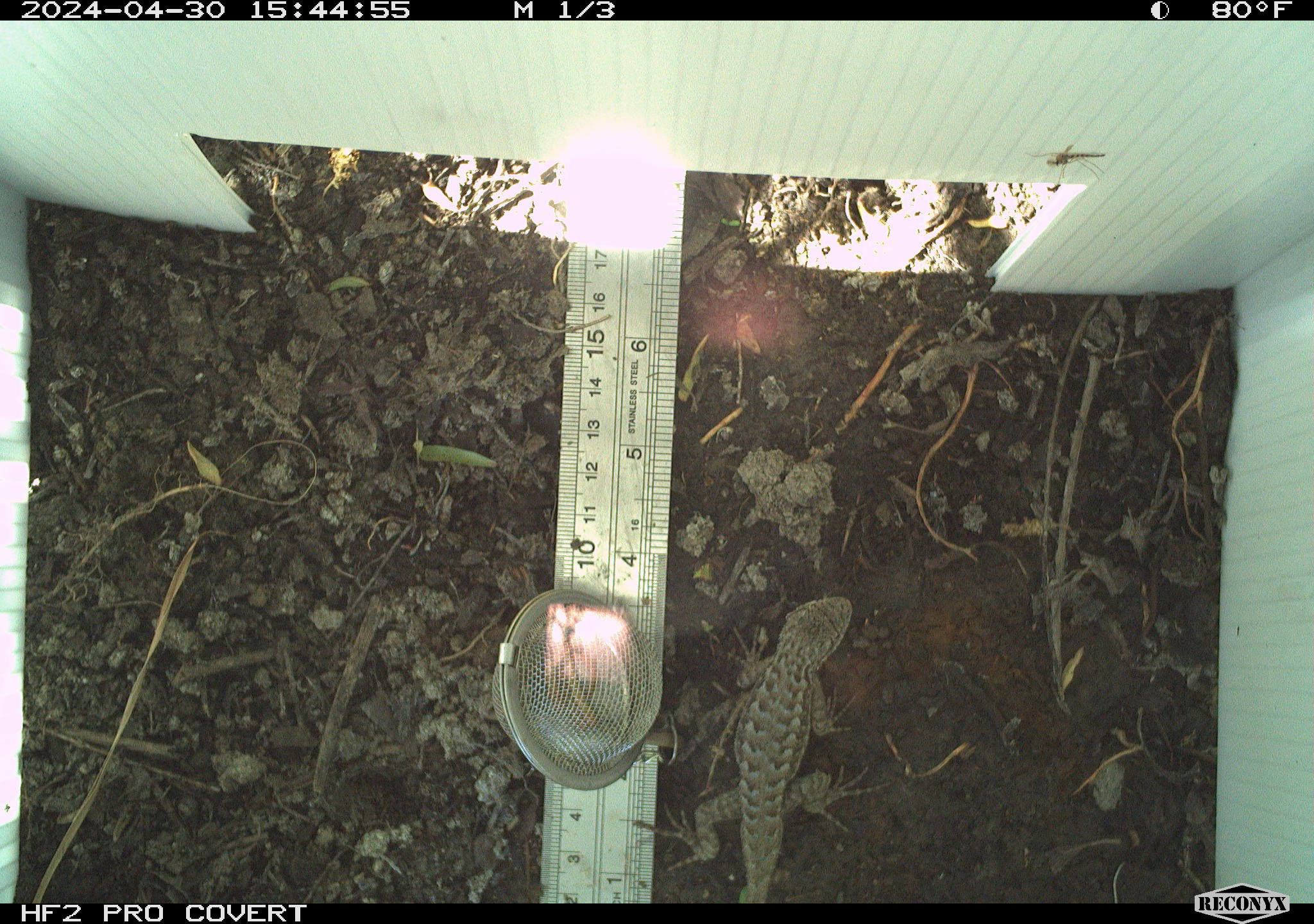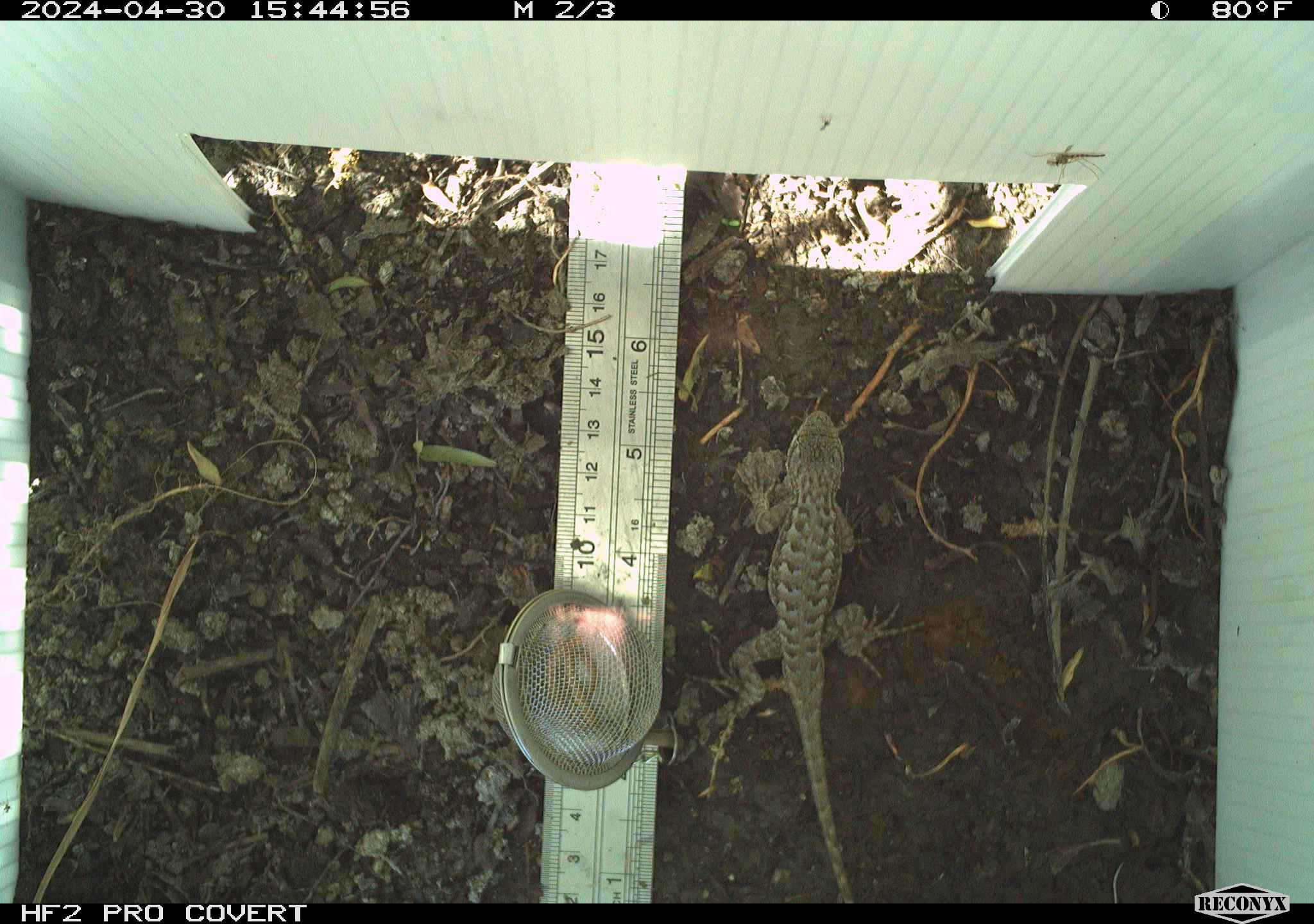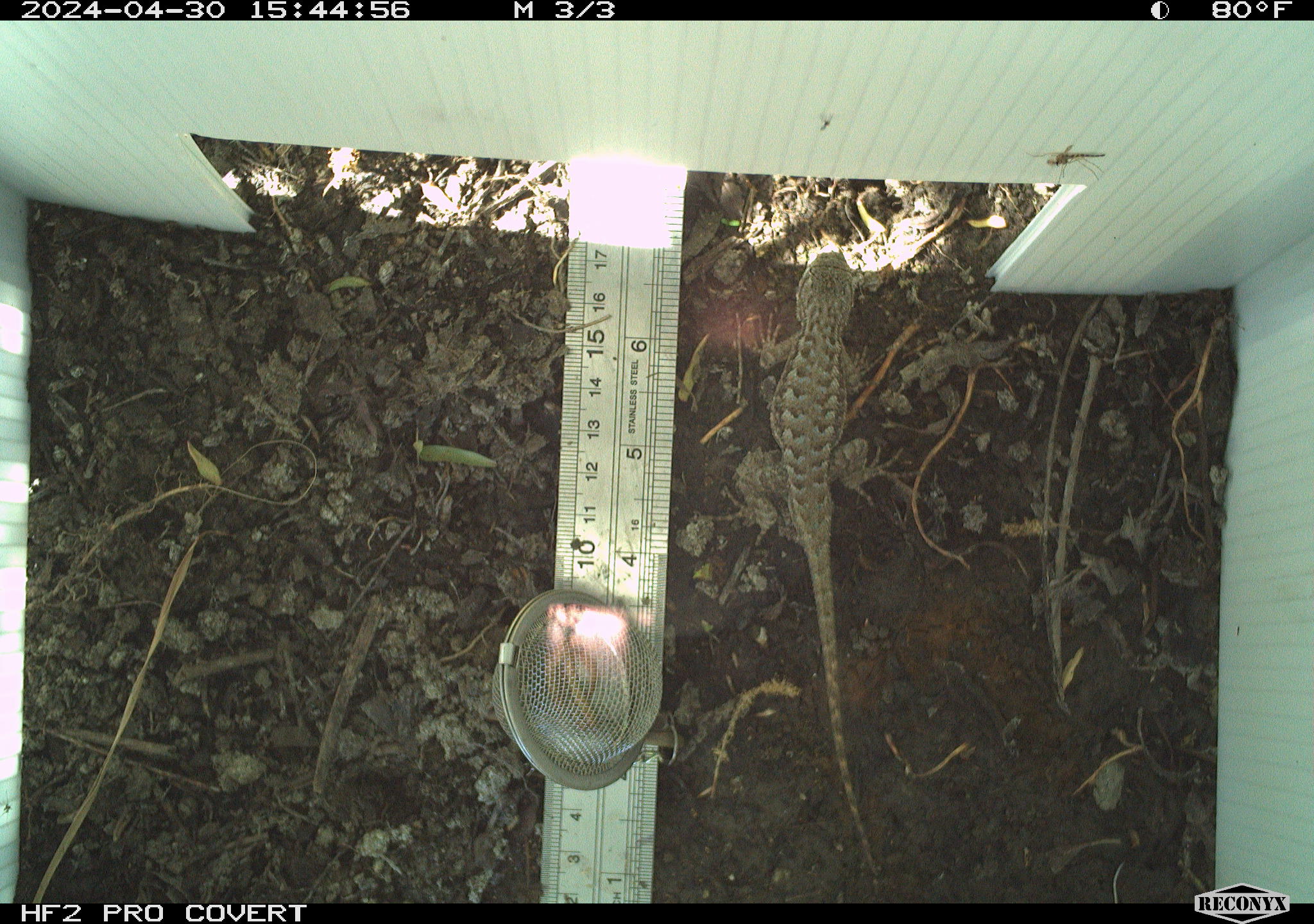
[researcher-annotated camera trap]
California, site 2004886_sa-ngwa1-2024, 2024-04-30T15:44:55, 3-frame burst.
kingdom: Animalia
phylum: Chordata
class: Reptilia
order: Squamata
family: Phrynosomatidae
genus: Sceloporus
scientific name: Sceloporus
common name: spiny lizards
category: sceloporus species